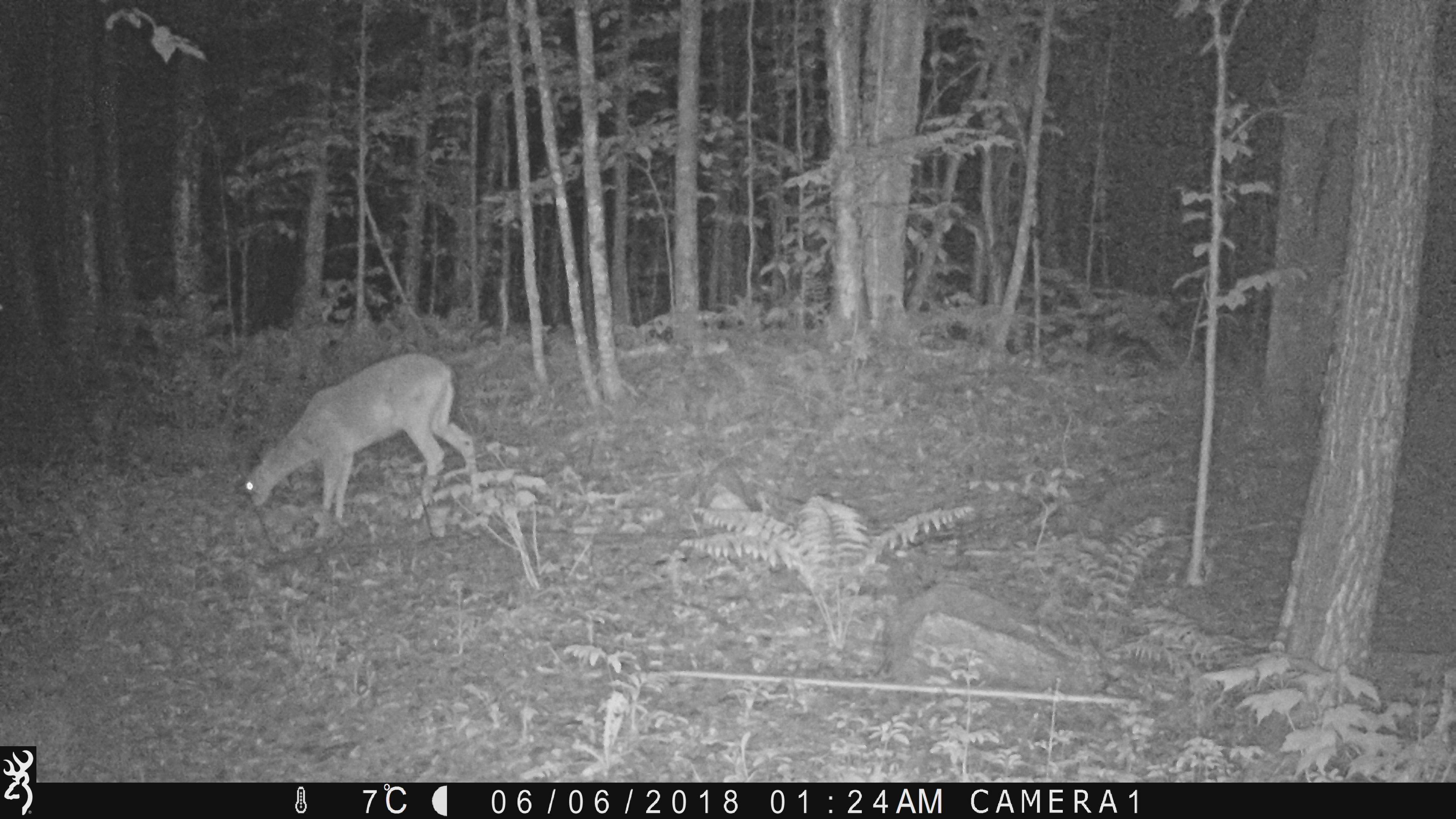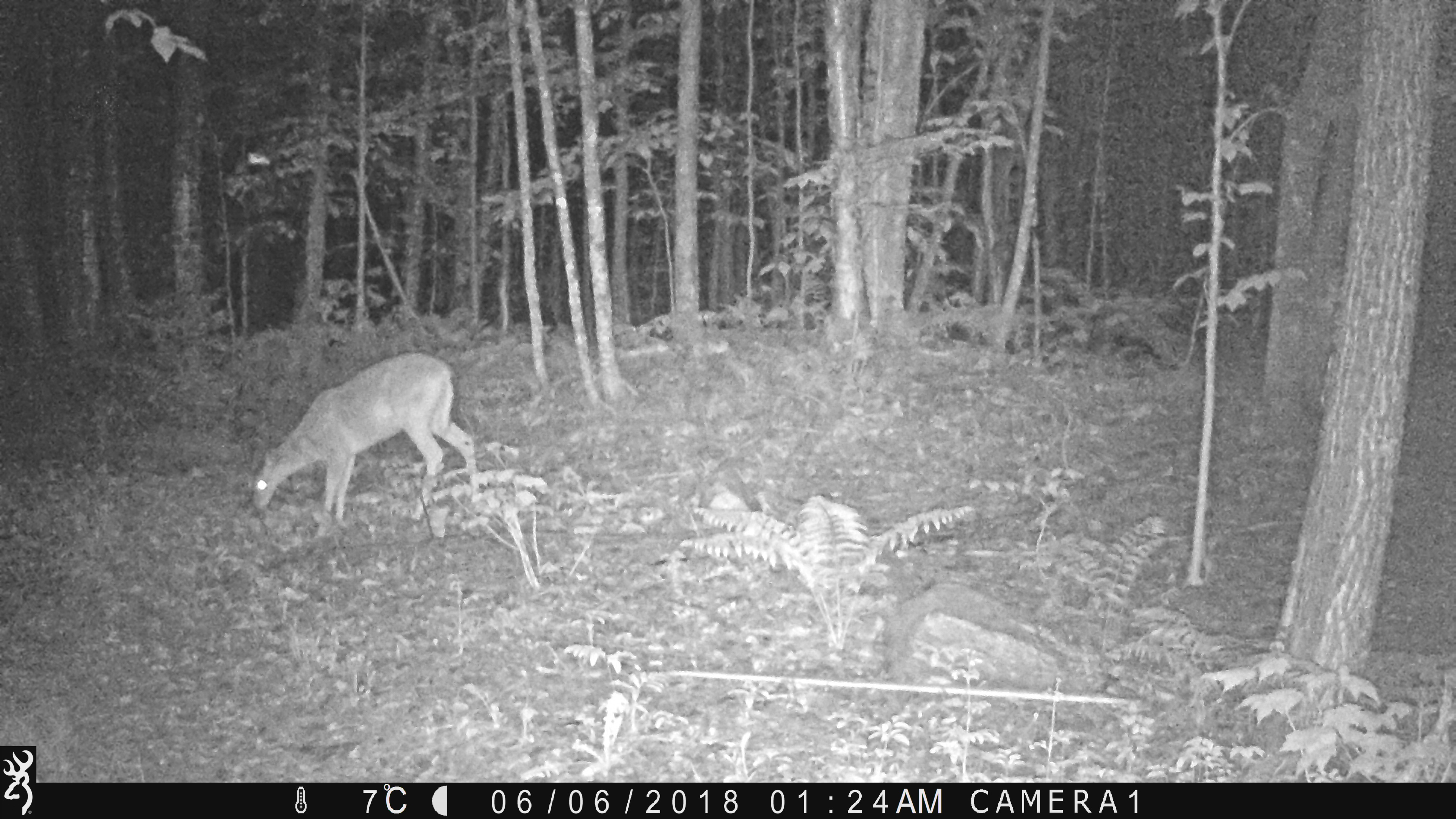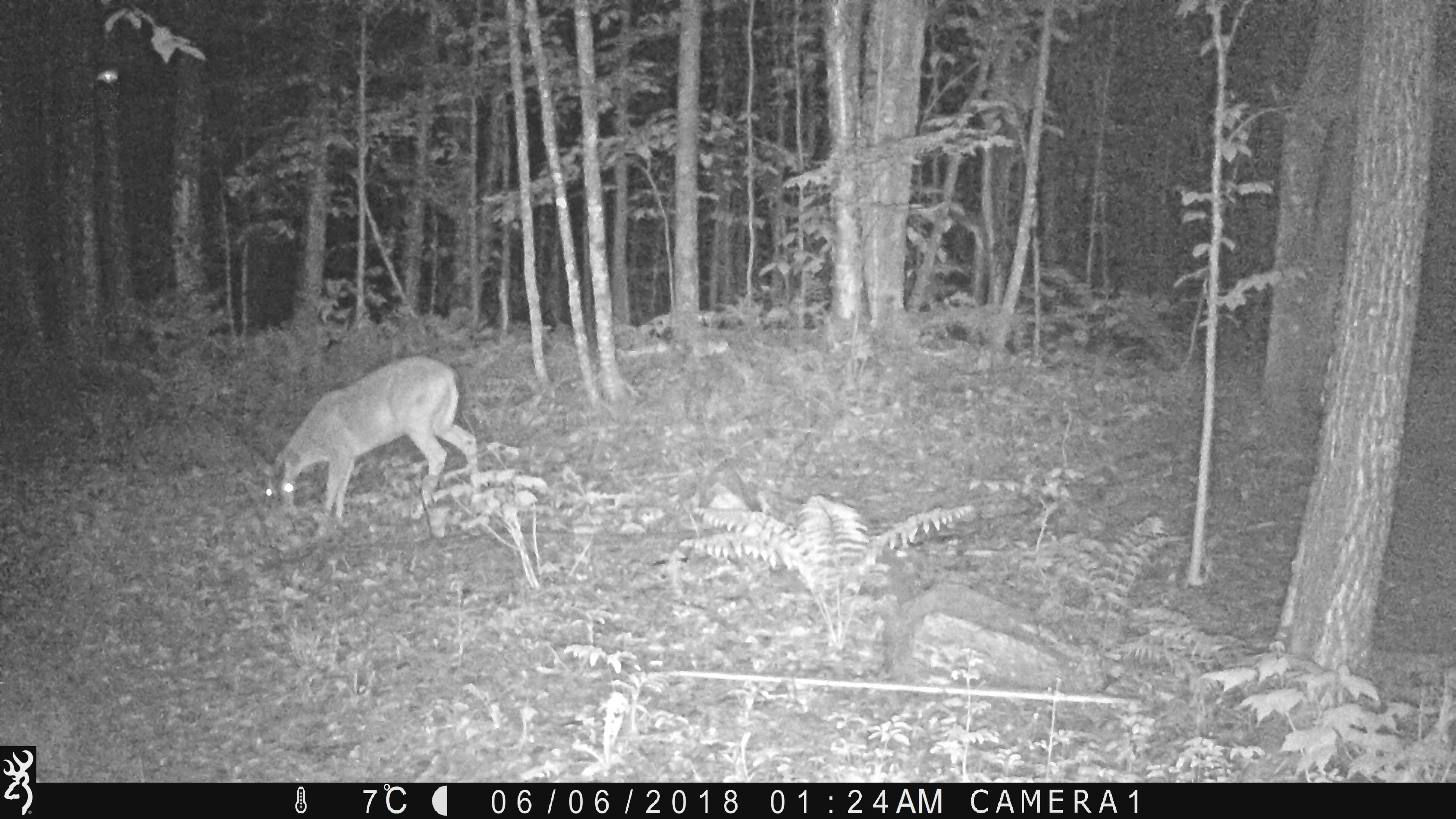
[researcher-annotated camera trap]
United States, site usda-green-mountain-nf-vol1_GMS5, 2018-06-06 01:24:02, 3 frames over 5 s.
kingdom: Animalia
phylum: Chordata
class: Mammalia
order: Artiodactyla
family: Cervidae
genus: Odocoileus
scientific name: Odocoileus virginianus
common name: white-tailed deer